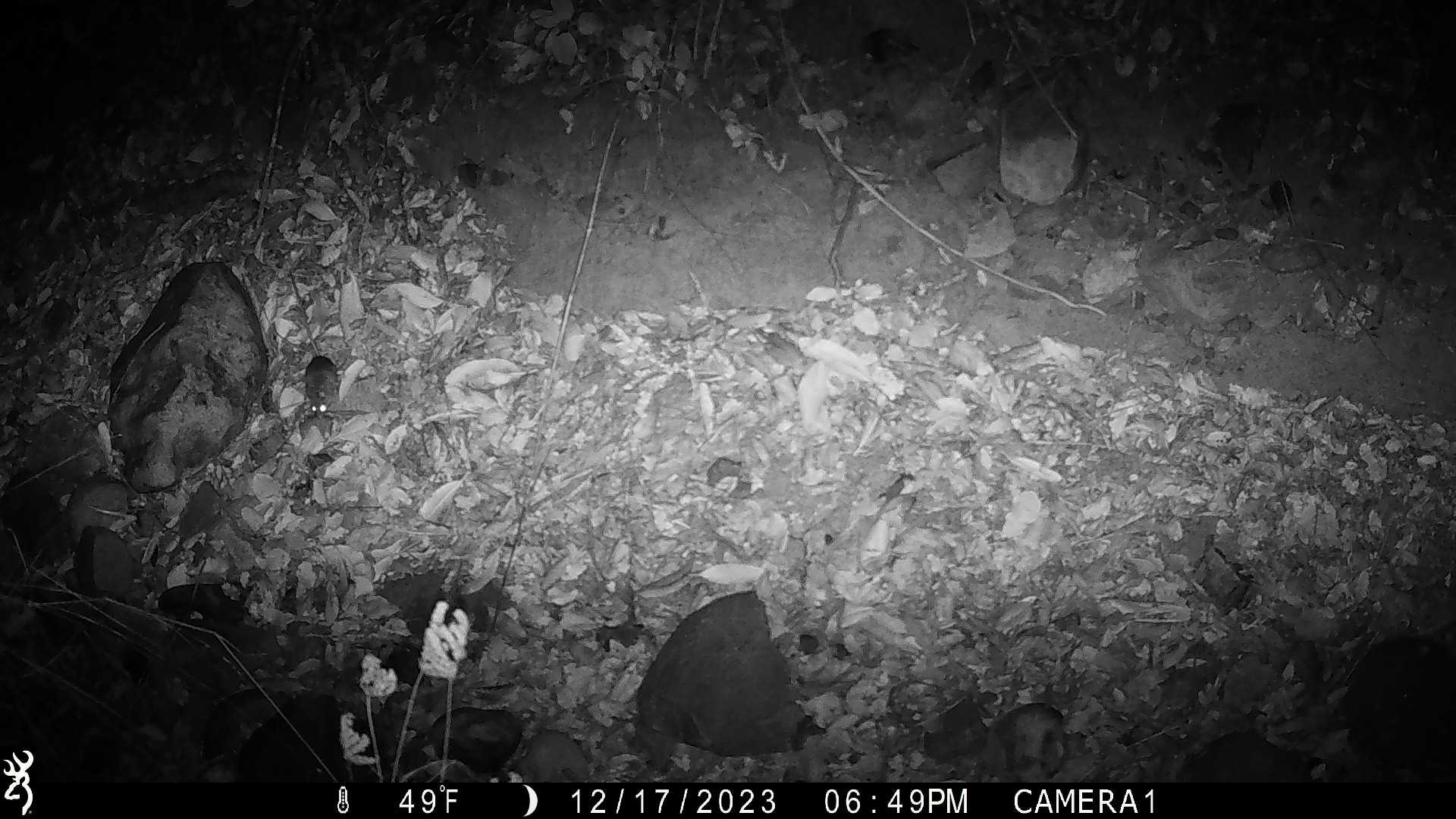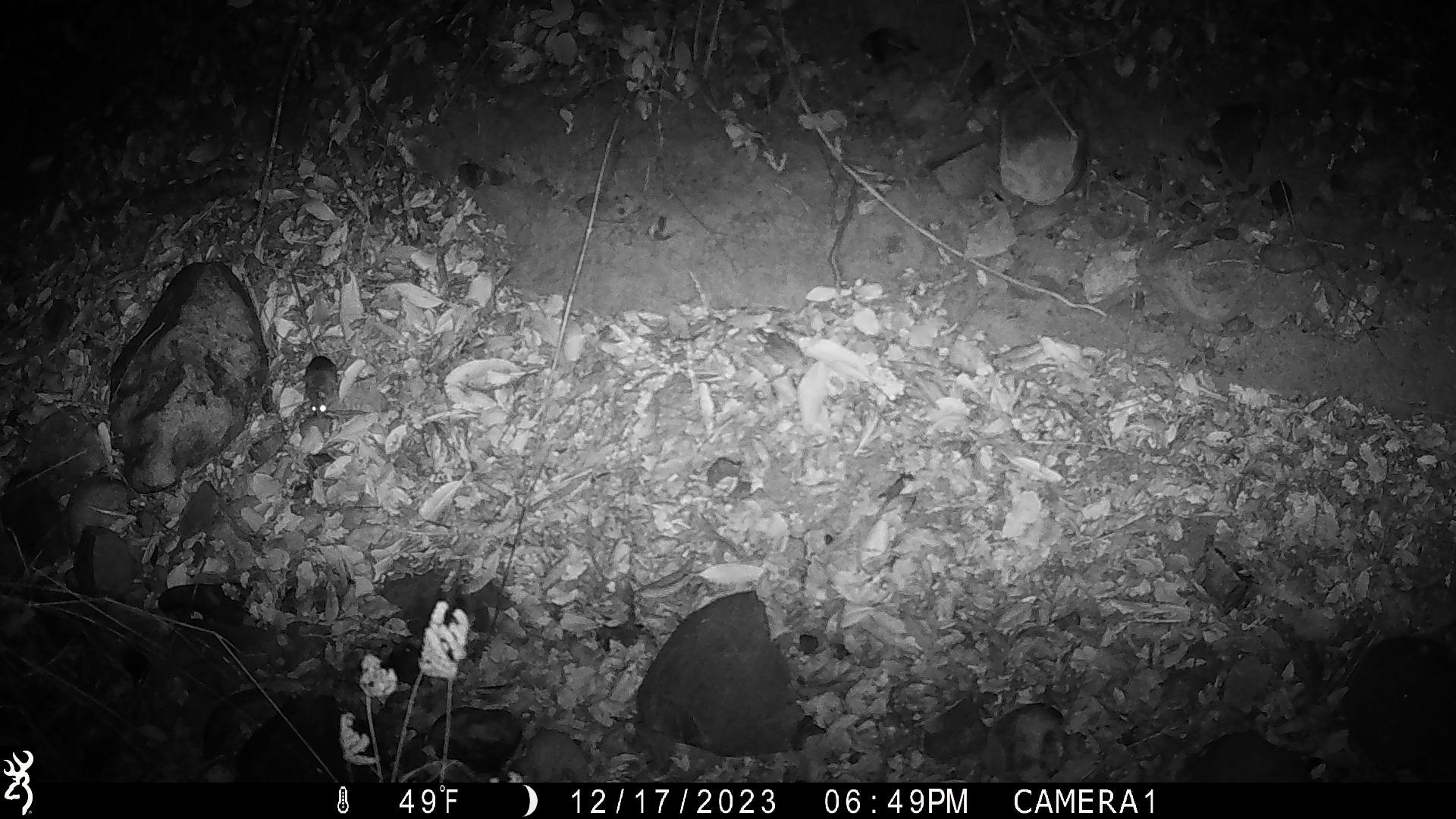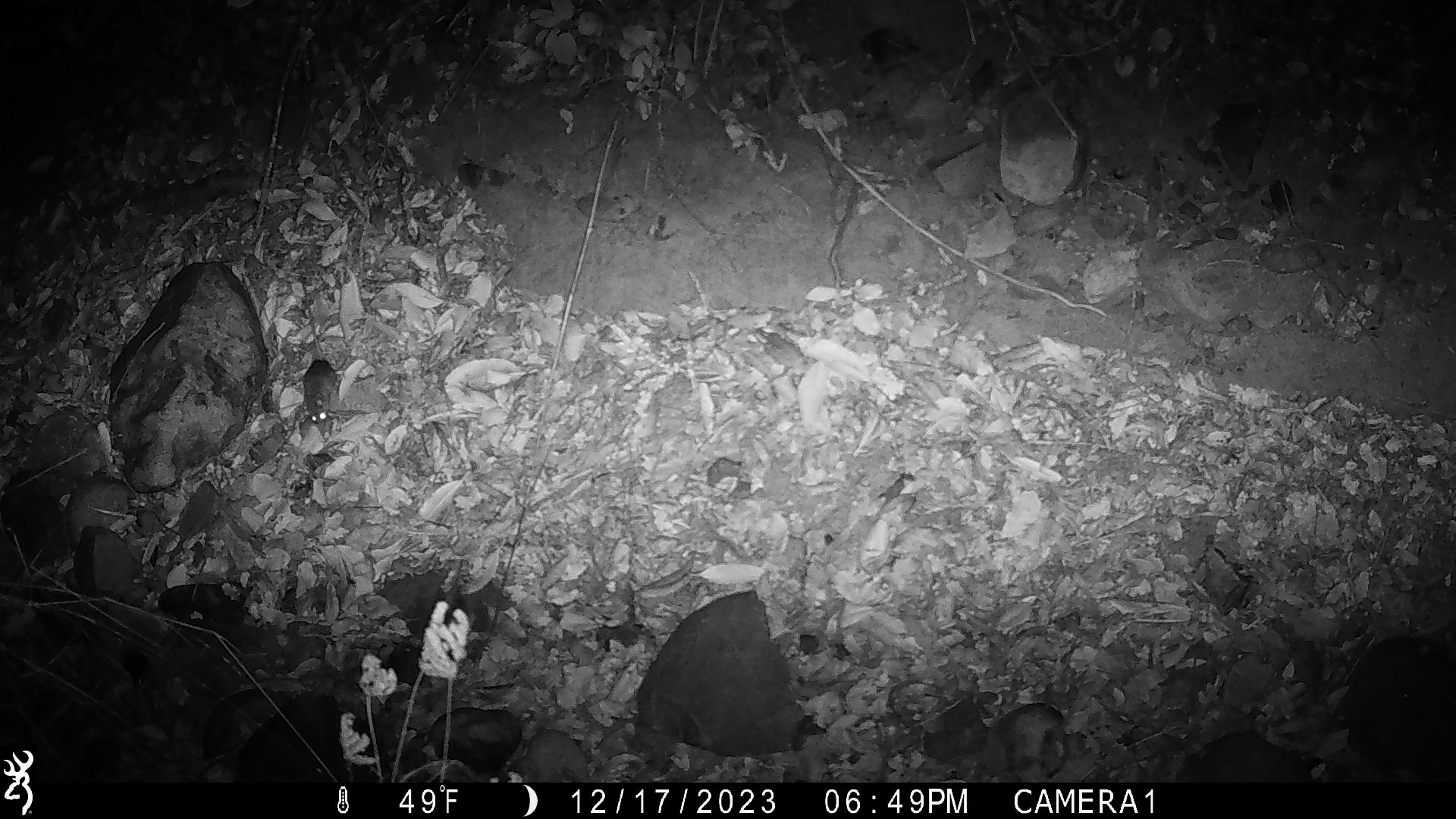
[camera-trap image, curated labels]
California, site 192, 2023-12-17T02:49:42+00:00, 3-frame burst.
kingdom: Animalia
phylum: Chordata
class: Mammalia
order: Rodentia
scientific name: Rodentia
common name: mouse or rat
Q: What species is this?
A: Mouse or rat (Rodentia).